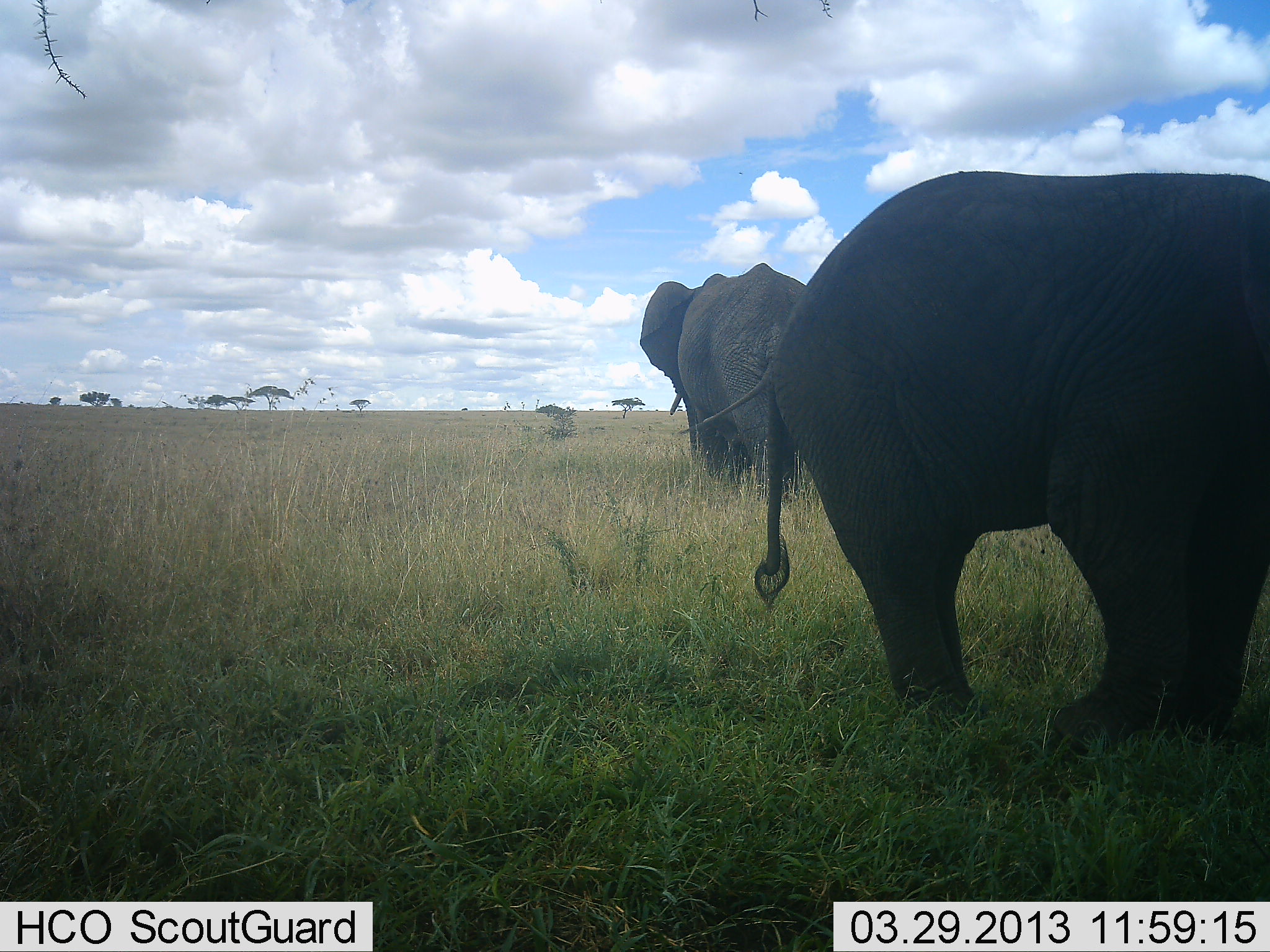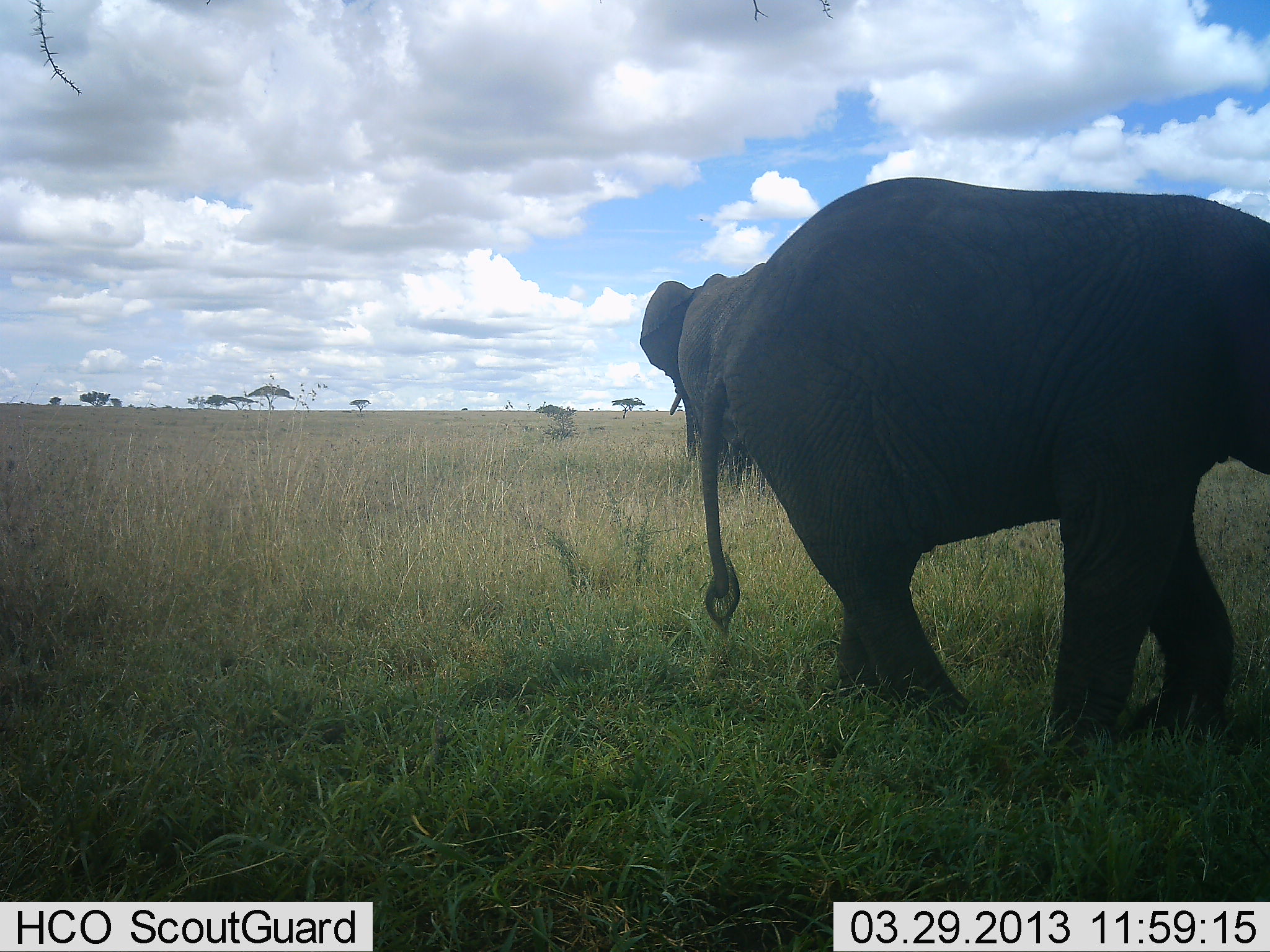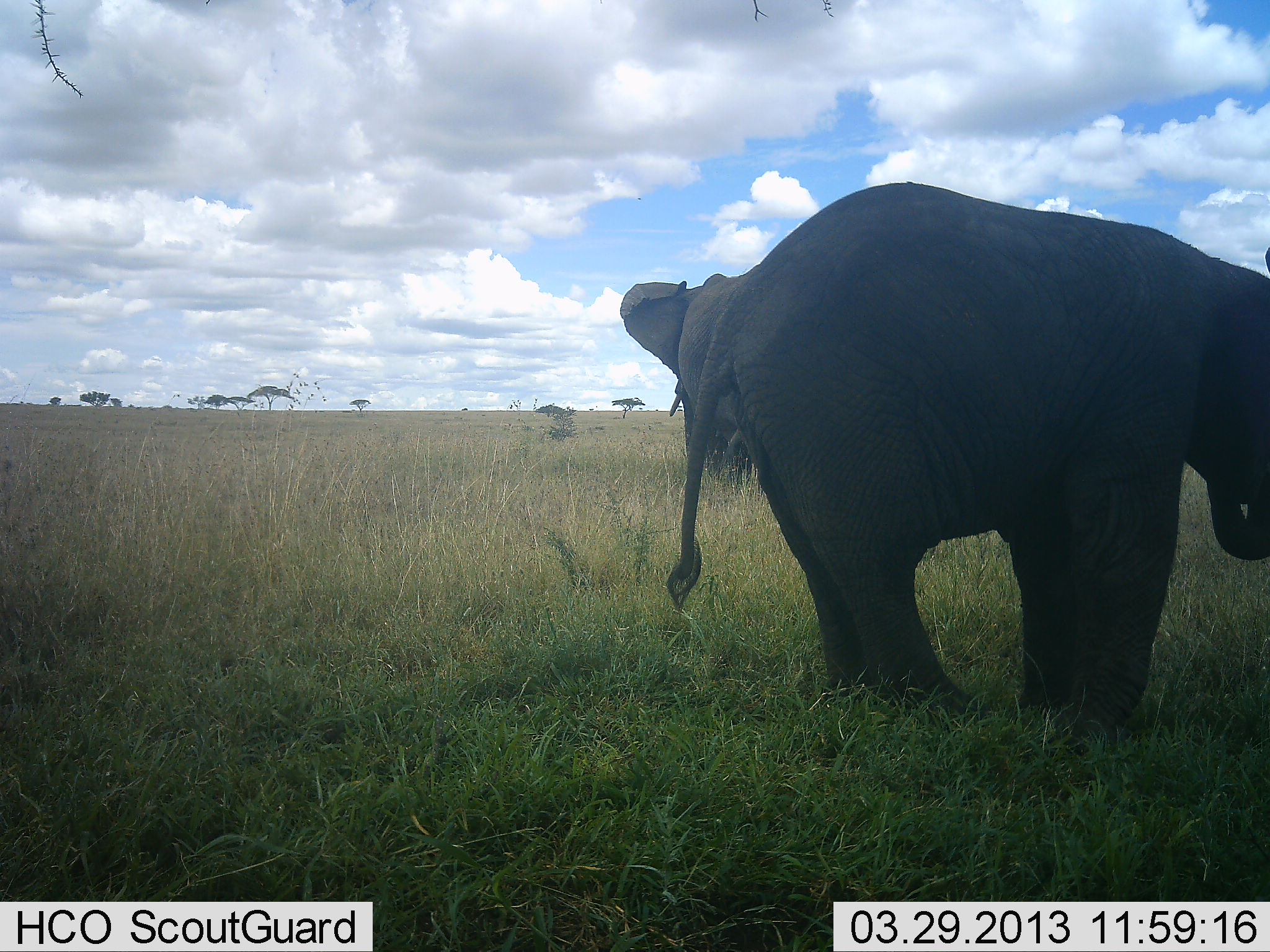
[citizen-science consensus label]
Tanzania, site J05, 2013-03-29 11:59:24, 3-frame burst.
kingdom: Animalia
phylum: Chordata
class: Mammalia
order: Proboscidea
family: Elephantidae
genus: Loxodonta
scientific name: Loxodonta africana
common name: african bush elephant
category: elephant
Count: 2.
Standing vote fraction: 89%.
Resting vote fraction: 11%.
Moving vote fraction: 37%.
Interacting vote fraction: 0%.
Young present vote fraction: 15%.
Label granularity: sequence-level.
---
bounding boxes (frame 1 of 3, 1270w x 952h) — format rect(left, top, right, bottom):
animal: rect(754, 167, 1270, 751); rect(638, 261, 806, 500)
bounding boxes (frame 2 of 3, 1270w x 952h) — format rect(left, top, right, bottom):
animal: rect(695, 175, 1270, 751); rect(638, 262, 773, 478)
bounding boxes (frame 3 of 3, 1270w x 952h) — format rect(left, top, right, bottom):
animal: rect(665, 175, 1270, 758); rect(619, 271, 773, 481)